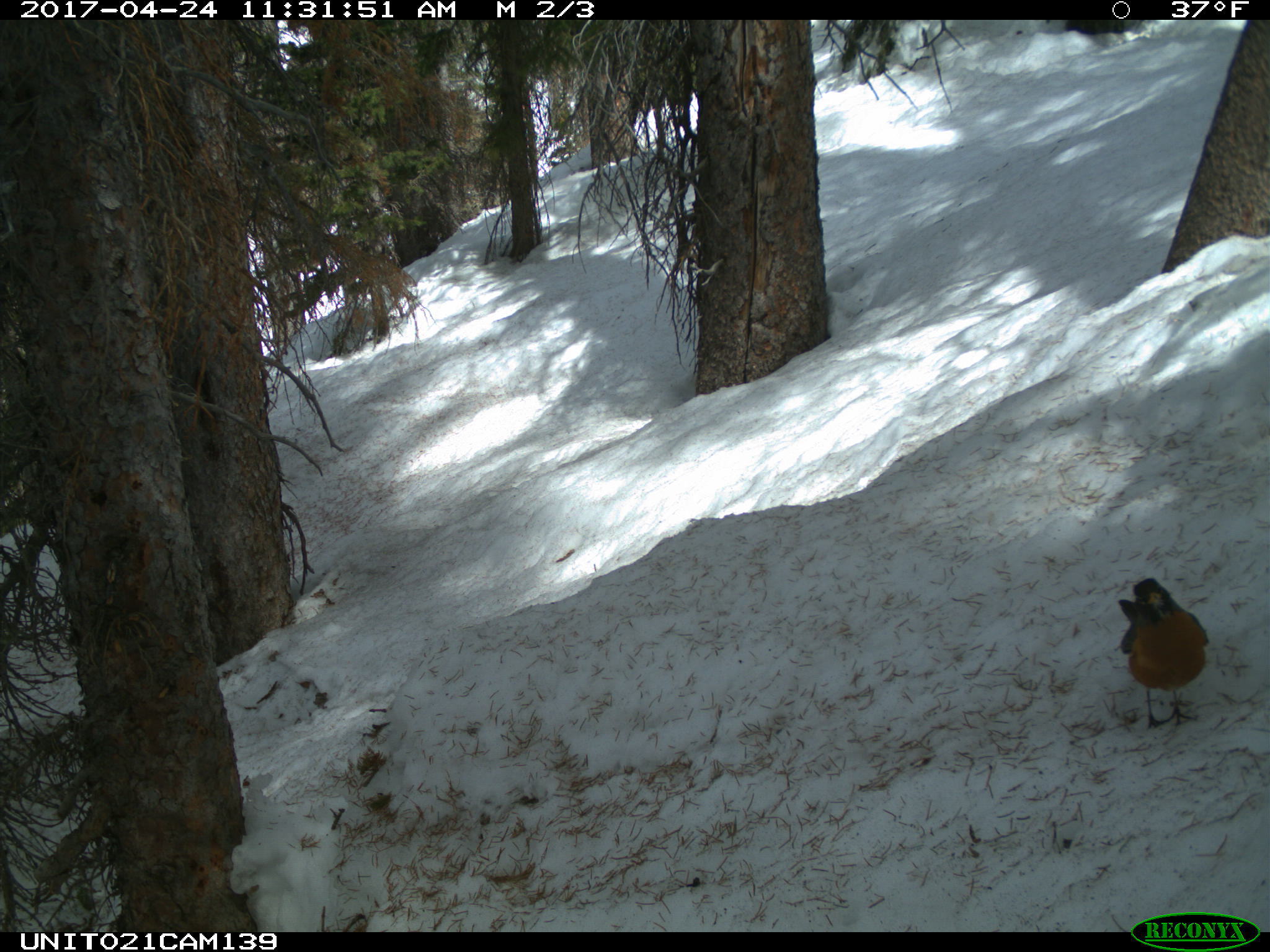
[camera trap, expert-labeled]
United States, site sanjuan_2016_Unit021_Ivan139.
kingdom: Animalia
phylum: Chordata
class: Aves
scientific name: Aves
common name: birds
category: unidentified bird